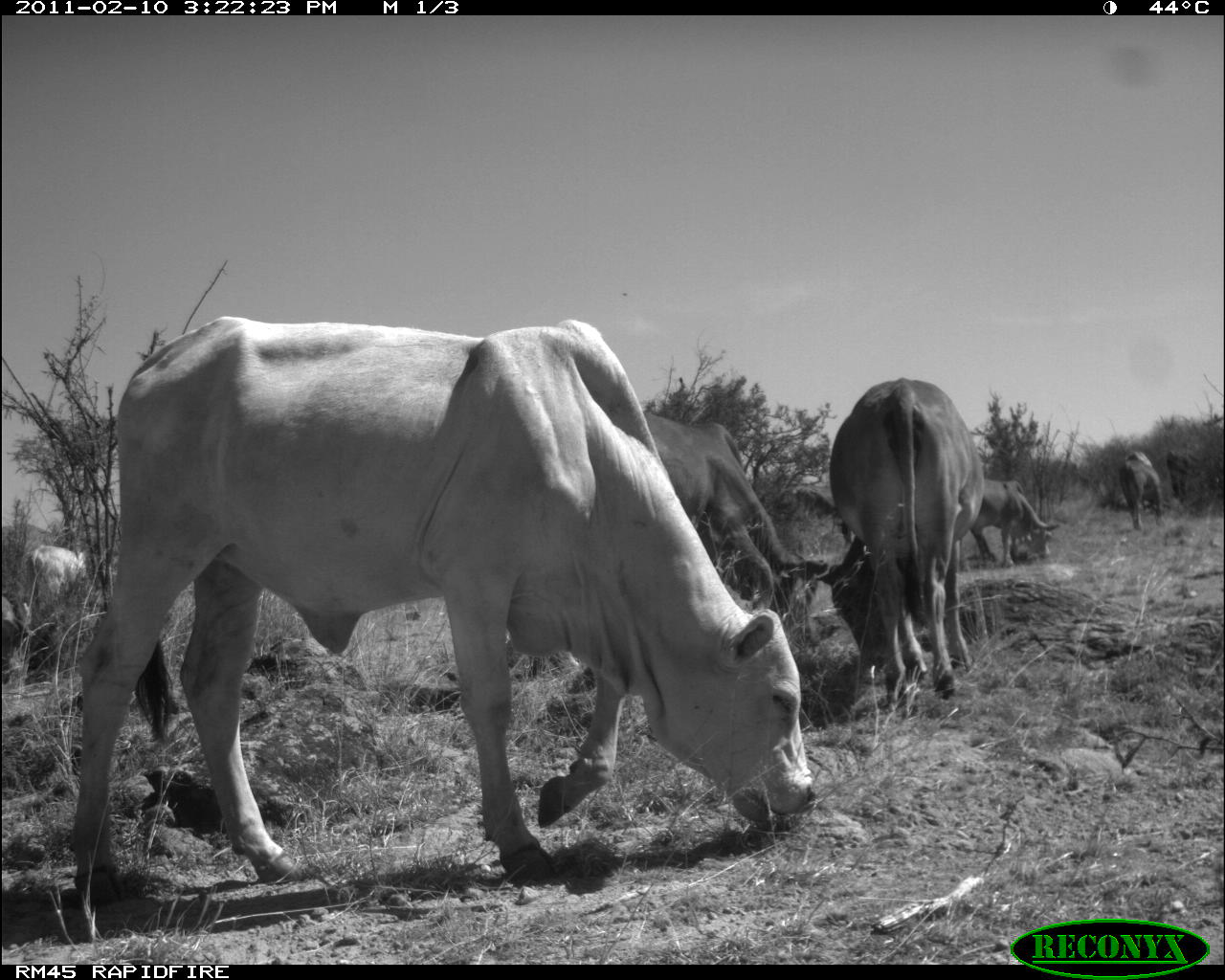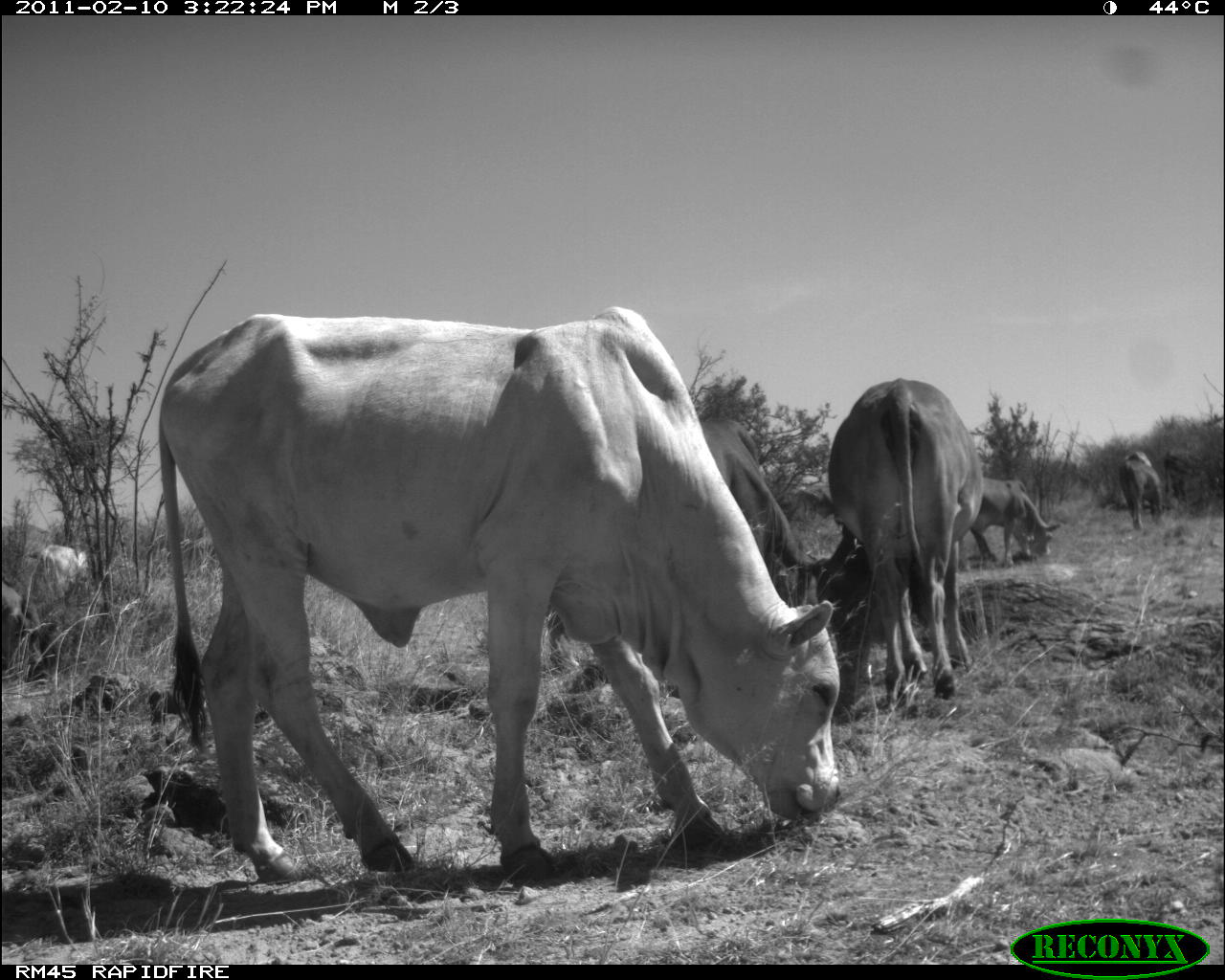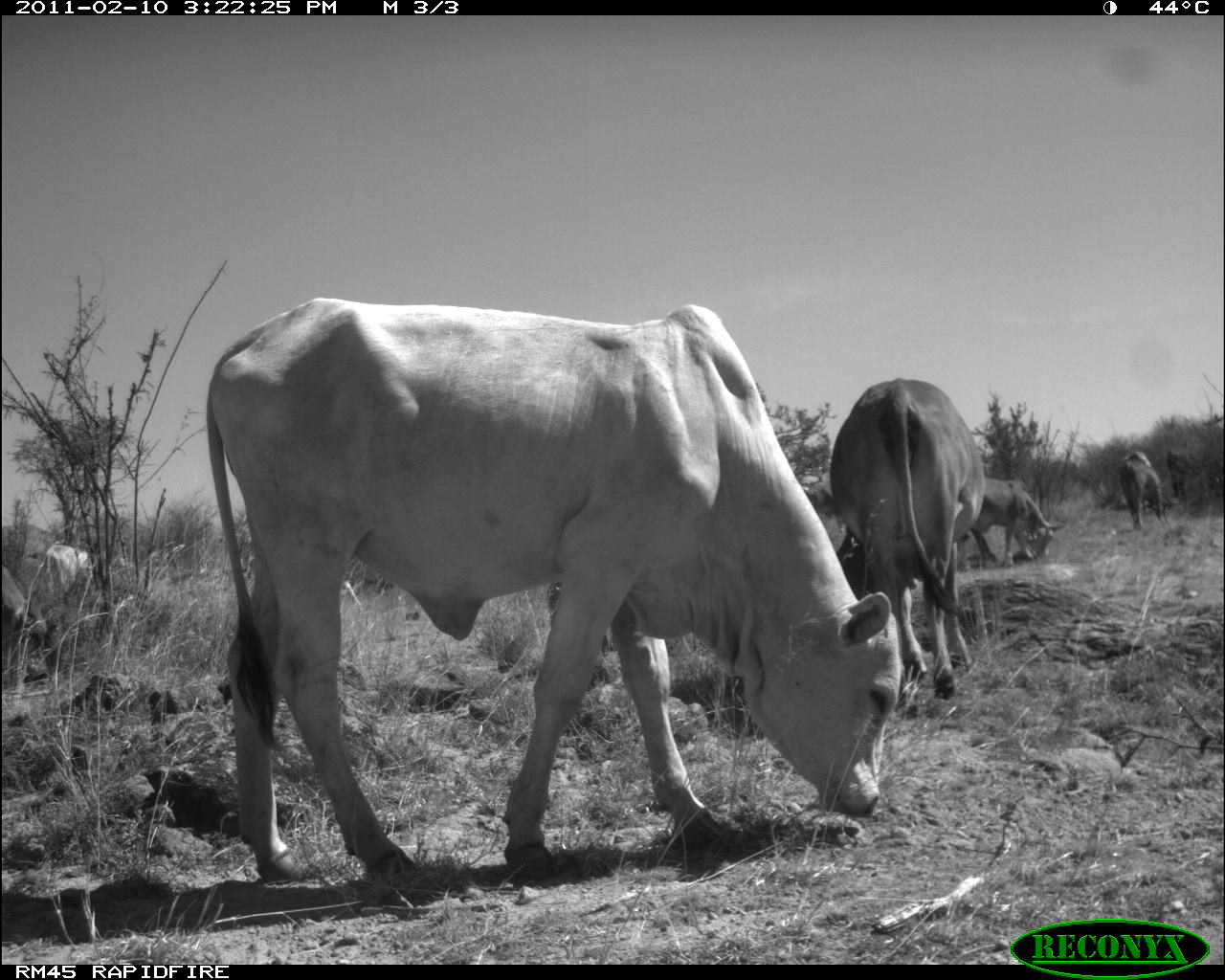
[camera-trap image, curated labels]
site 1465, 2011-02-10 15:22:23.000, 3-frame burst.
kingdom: Animalia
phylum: Chordata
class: Mammalia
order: Artiodactyla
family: Bovidae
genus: Bos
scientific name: Bos taurus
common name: domestic cattle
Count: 6.